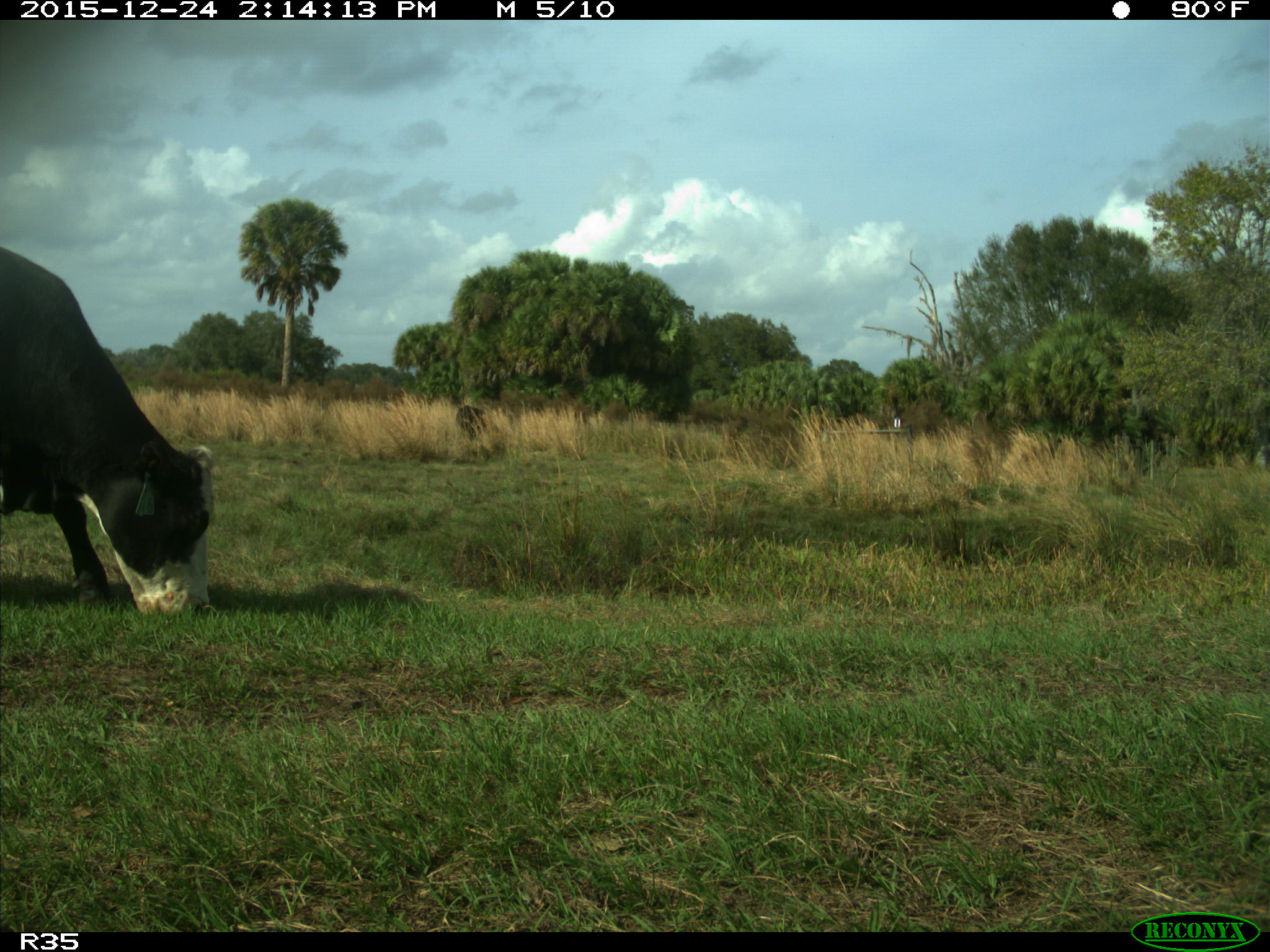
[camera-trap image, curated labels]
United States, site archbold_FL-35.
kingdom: Animalia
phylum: Chordata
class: Mammalia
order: Artiodactyla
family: Bovidae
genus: Bos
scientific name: Bos taurus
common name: domestic cow